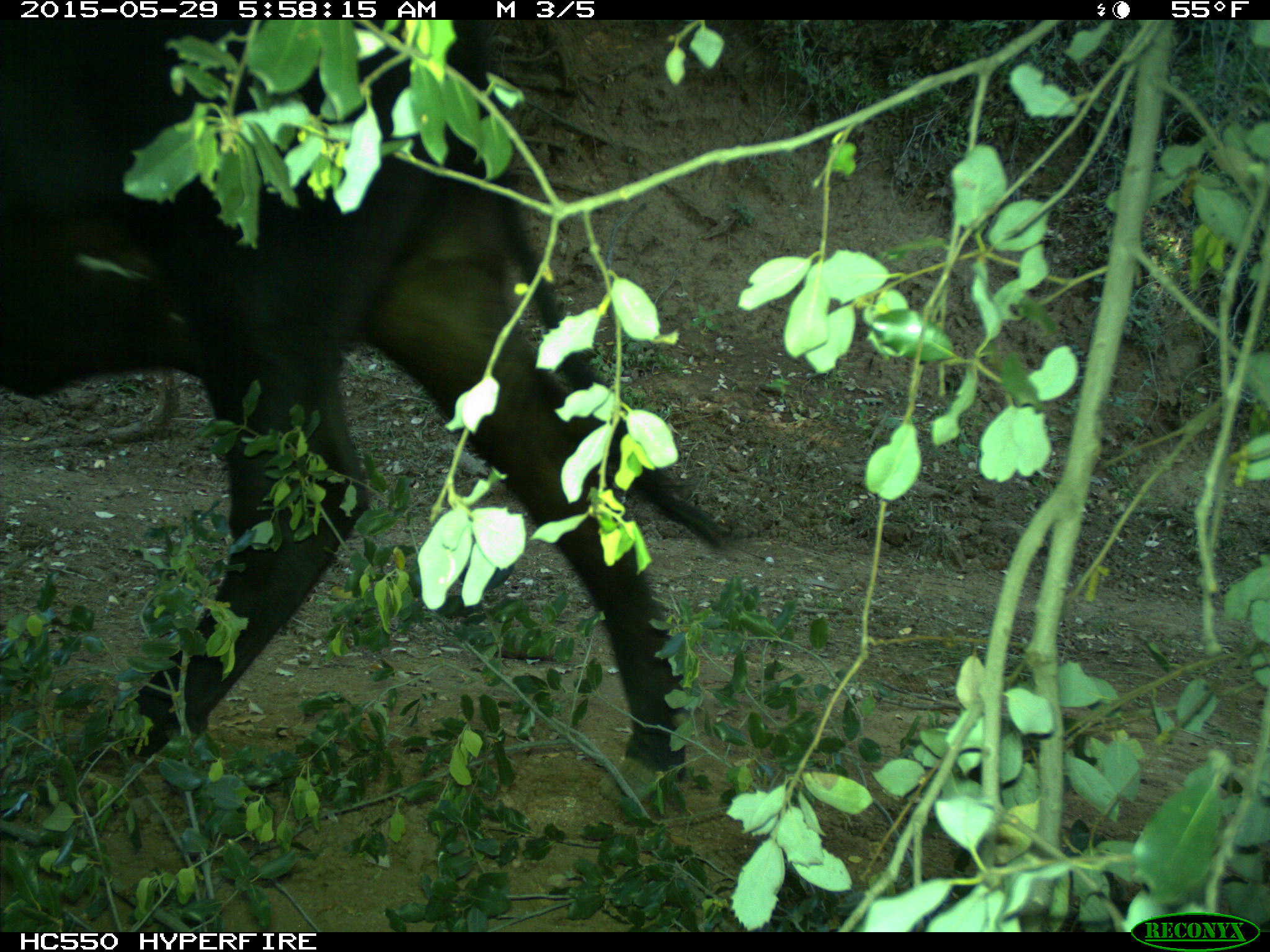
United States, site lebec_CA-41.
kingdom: Animalia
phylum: Chordata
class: Mammalia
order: Artiodactyla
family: Bovidae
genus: Bos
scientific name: Bos taurus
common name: domestic cow